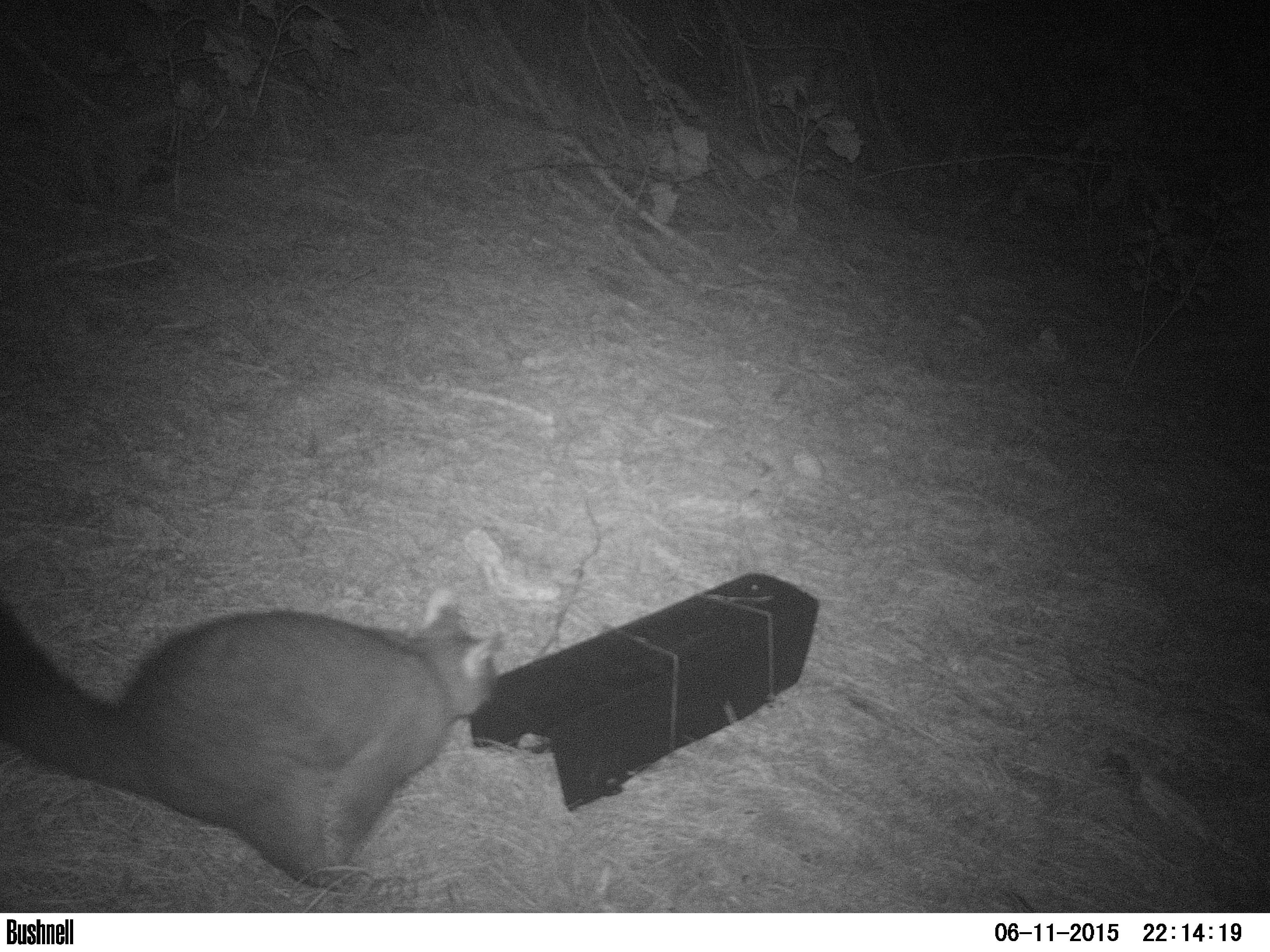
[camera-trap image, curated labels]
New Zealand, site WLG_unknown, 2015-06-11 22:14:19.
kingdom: Animalia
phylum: Chordata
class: Mammalia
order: Diprotodontia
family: Phalangeridae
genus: Trichosurus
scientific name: Trichosurus vulpecula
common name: common brushtail possum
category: possum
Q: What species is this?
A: Possum (common brushtail possum) (Trichosurus vulpecula).